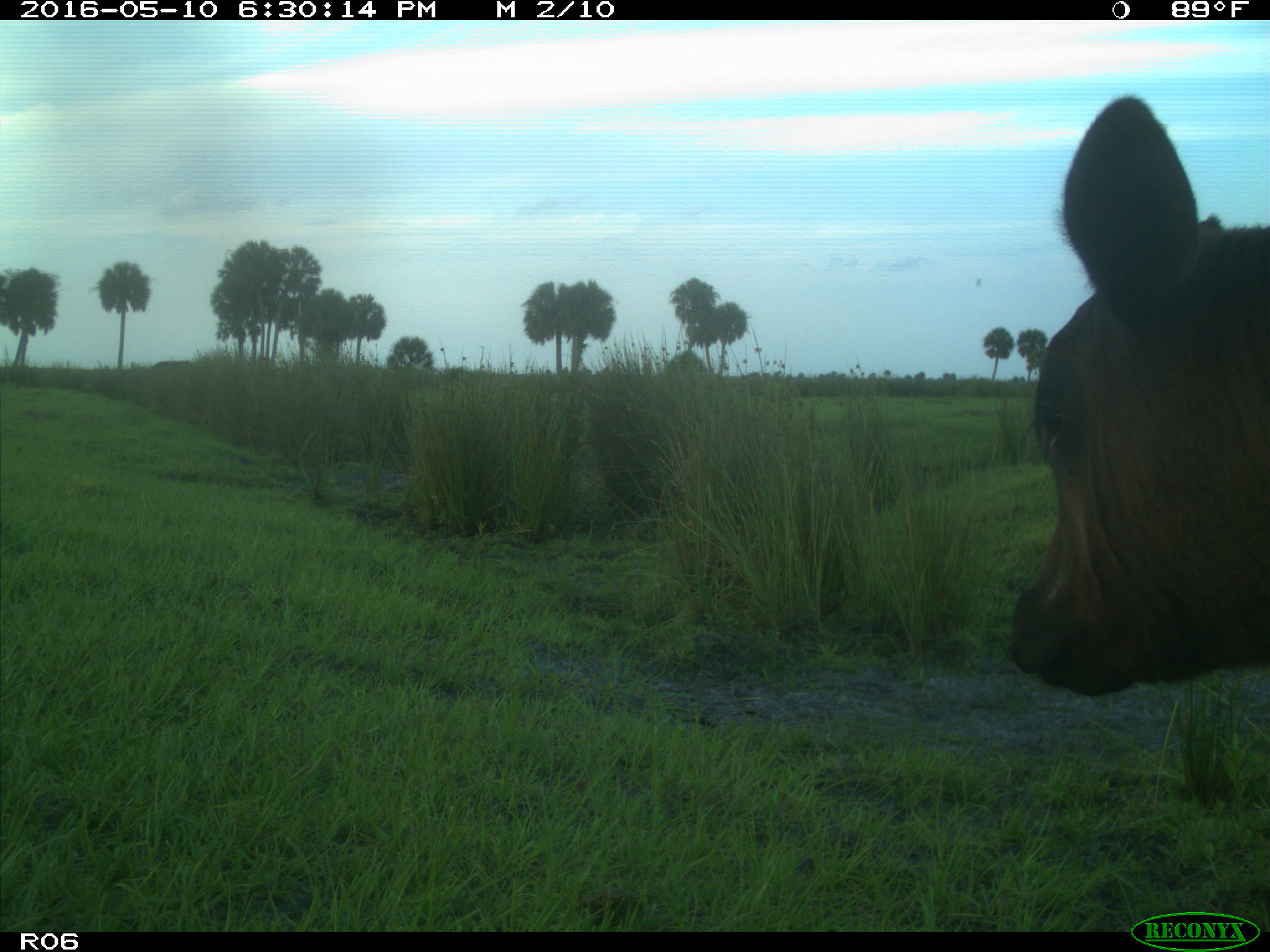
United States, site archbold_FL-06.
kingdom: Animalia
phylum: Chordata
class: Mammalia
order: Artiodactyla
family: Bovidae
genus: Bos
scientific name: Bos taurus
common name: domestic cow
Bos taurus (domestic cow).